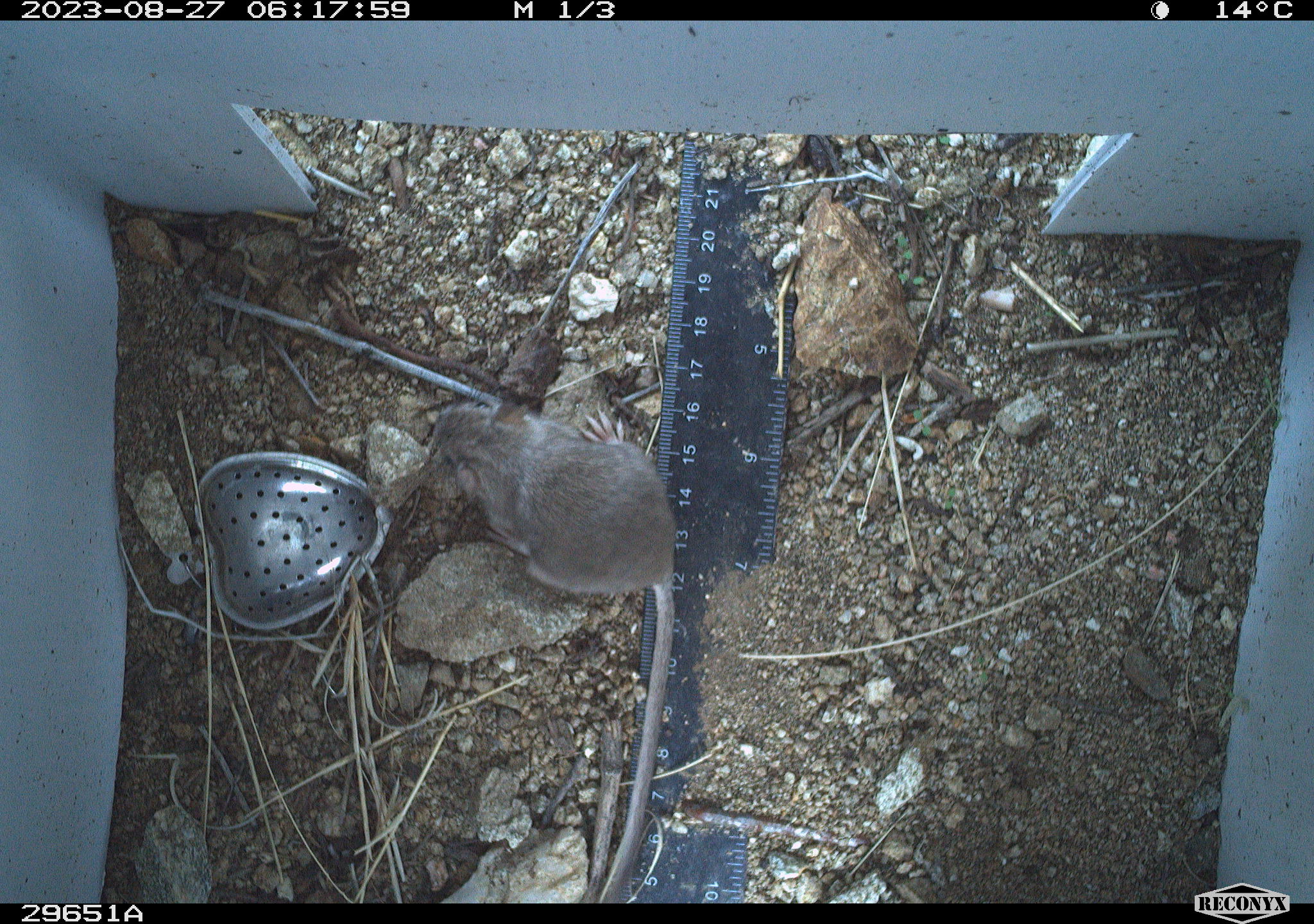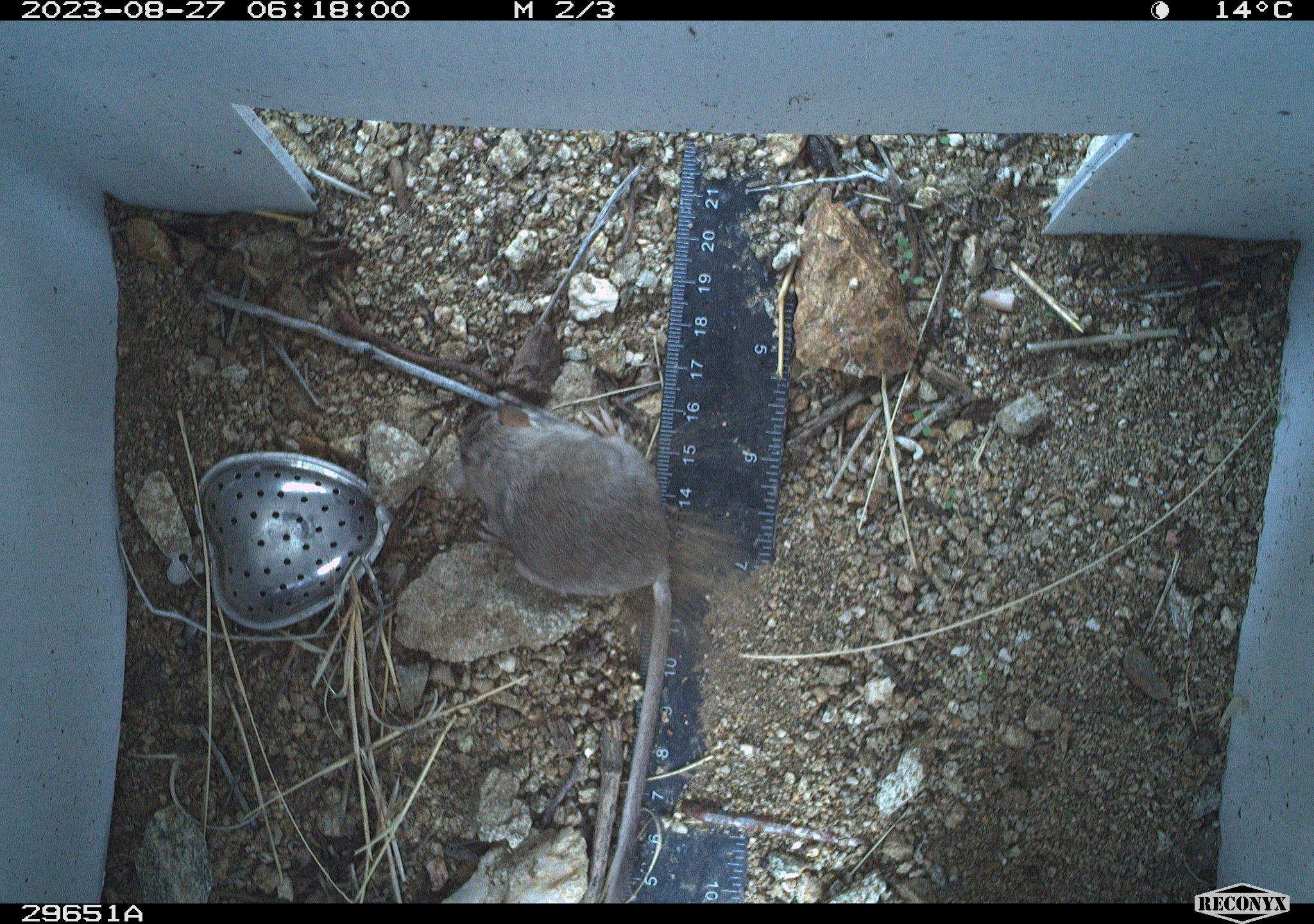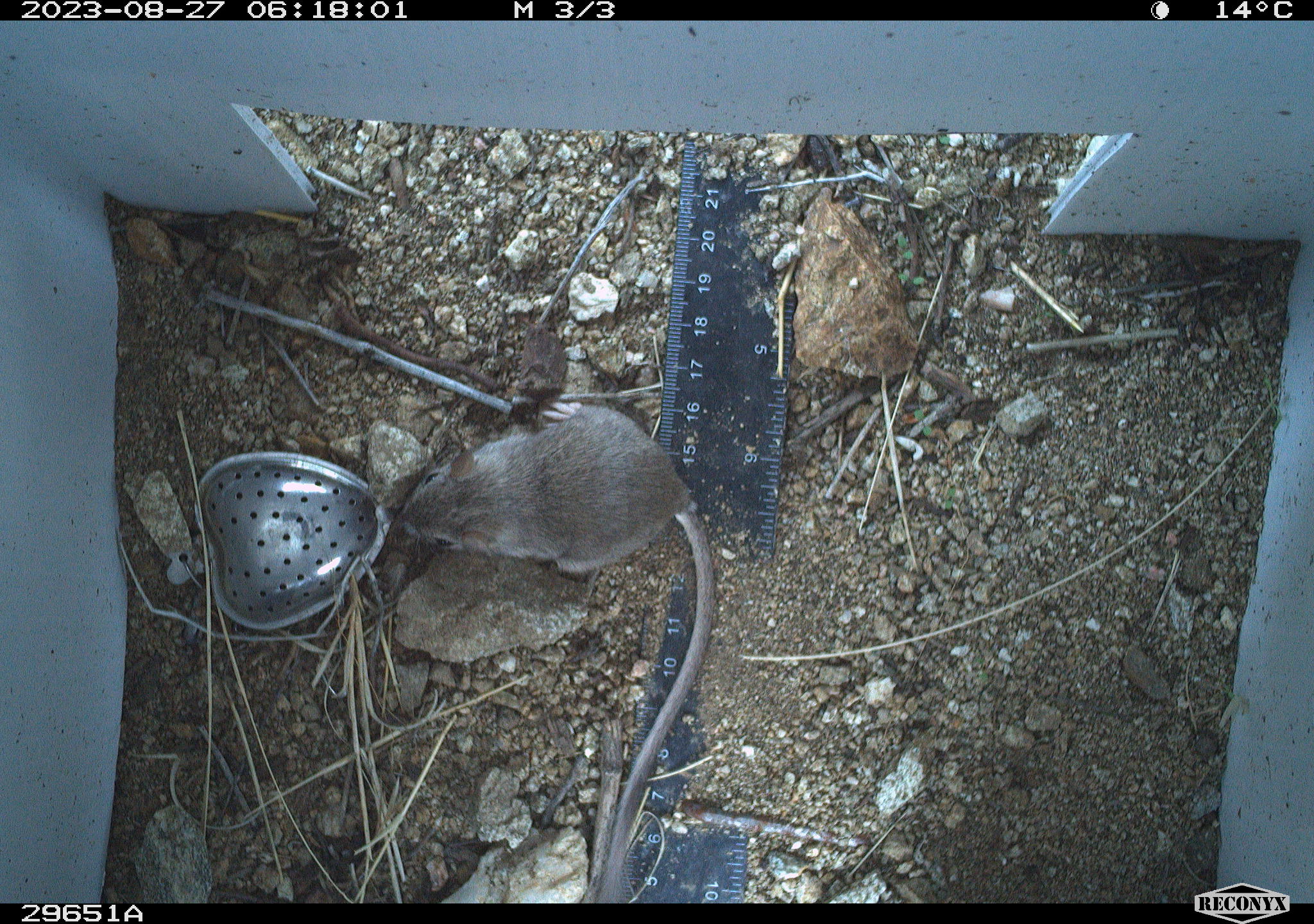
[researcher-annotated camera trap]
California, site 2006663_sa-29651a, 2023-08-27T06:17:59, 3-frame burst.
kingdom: Animalia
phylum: Chordata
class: Mammalia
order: Rodentia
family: Heteromyidae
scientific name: Heteromyidae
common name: kangaroo rats and pocket mice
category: heteromyidae family